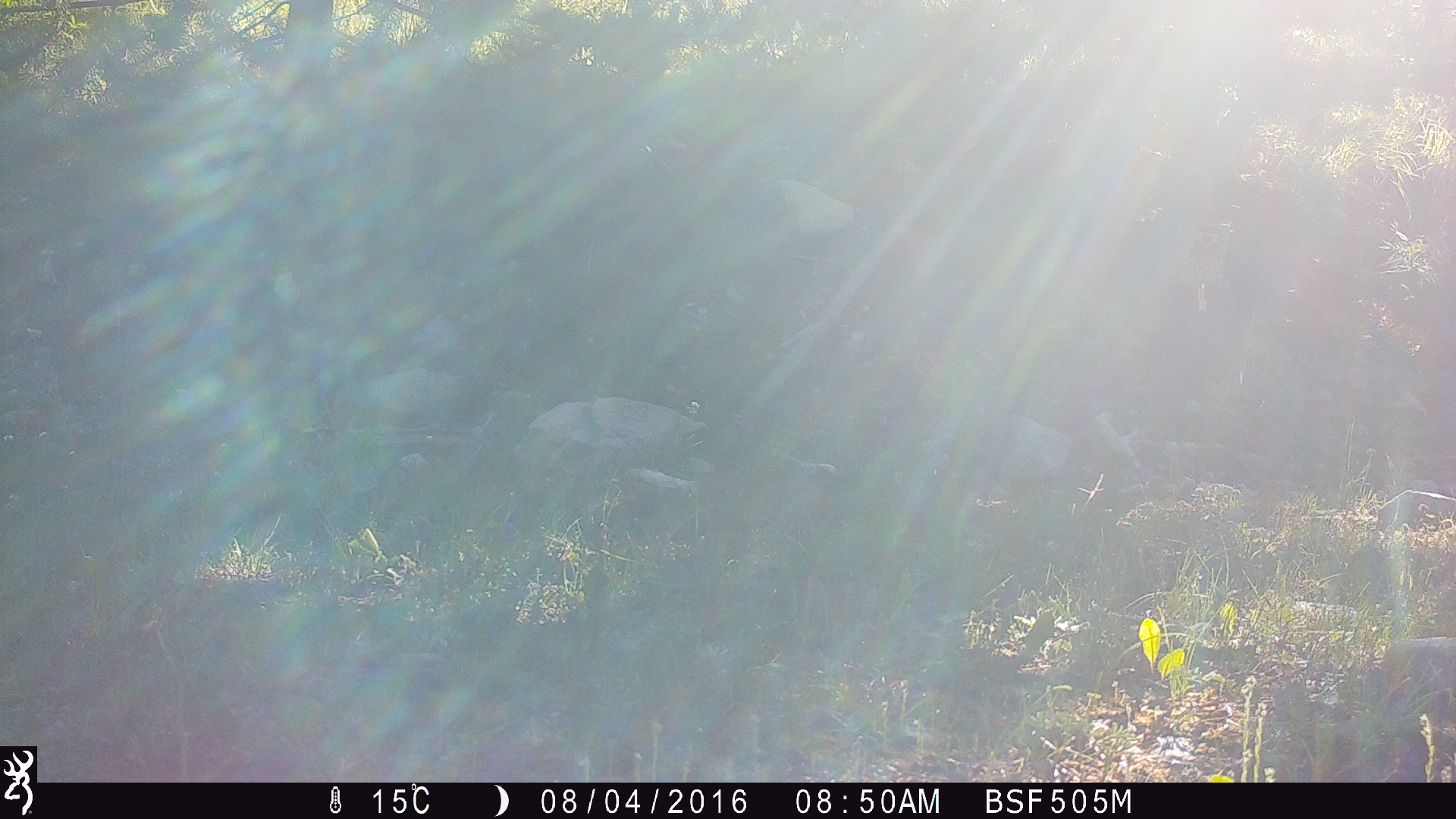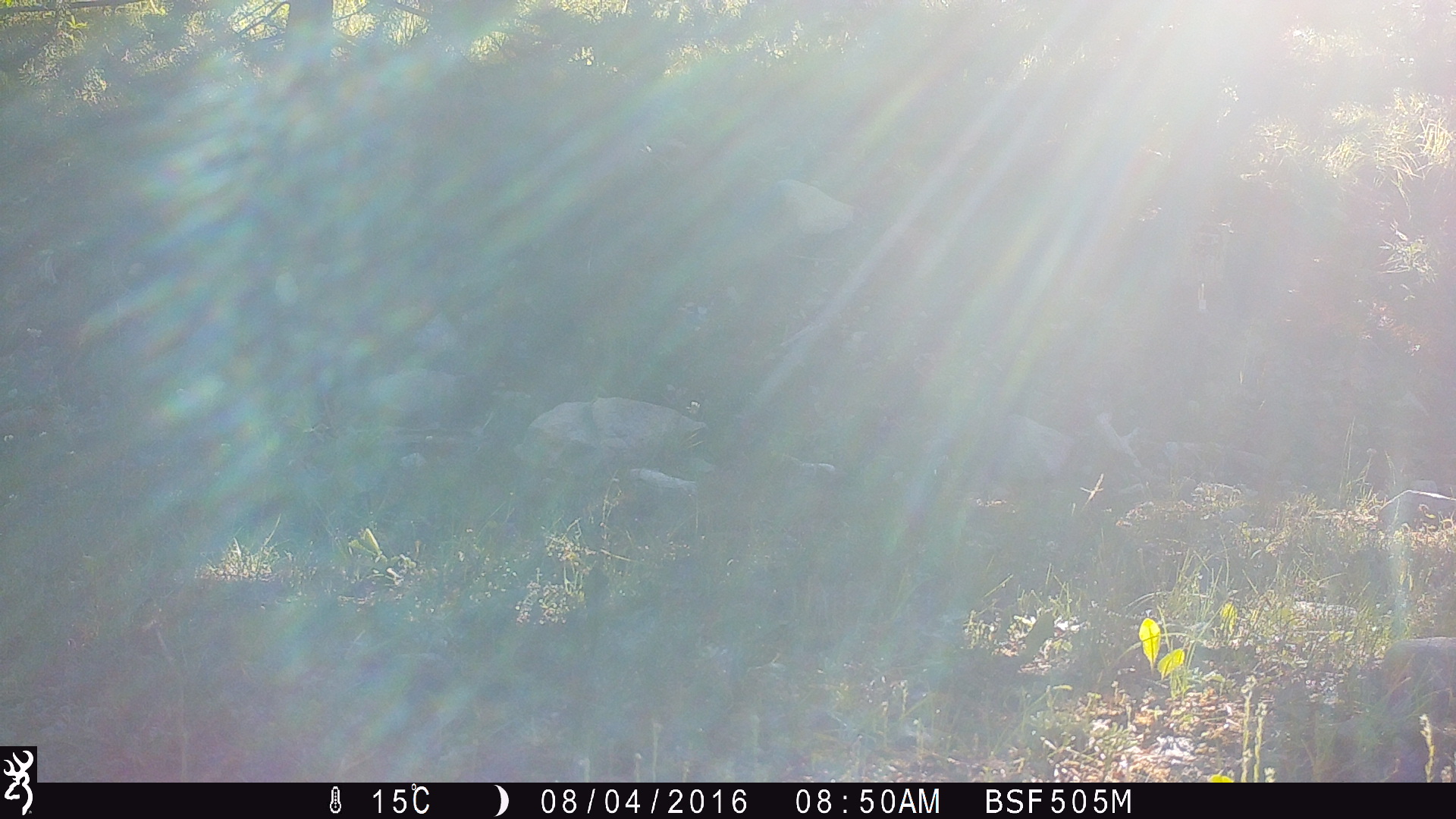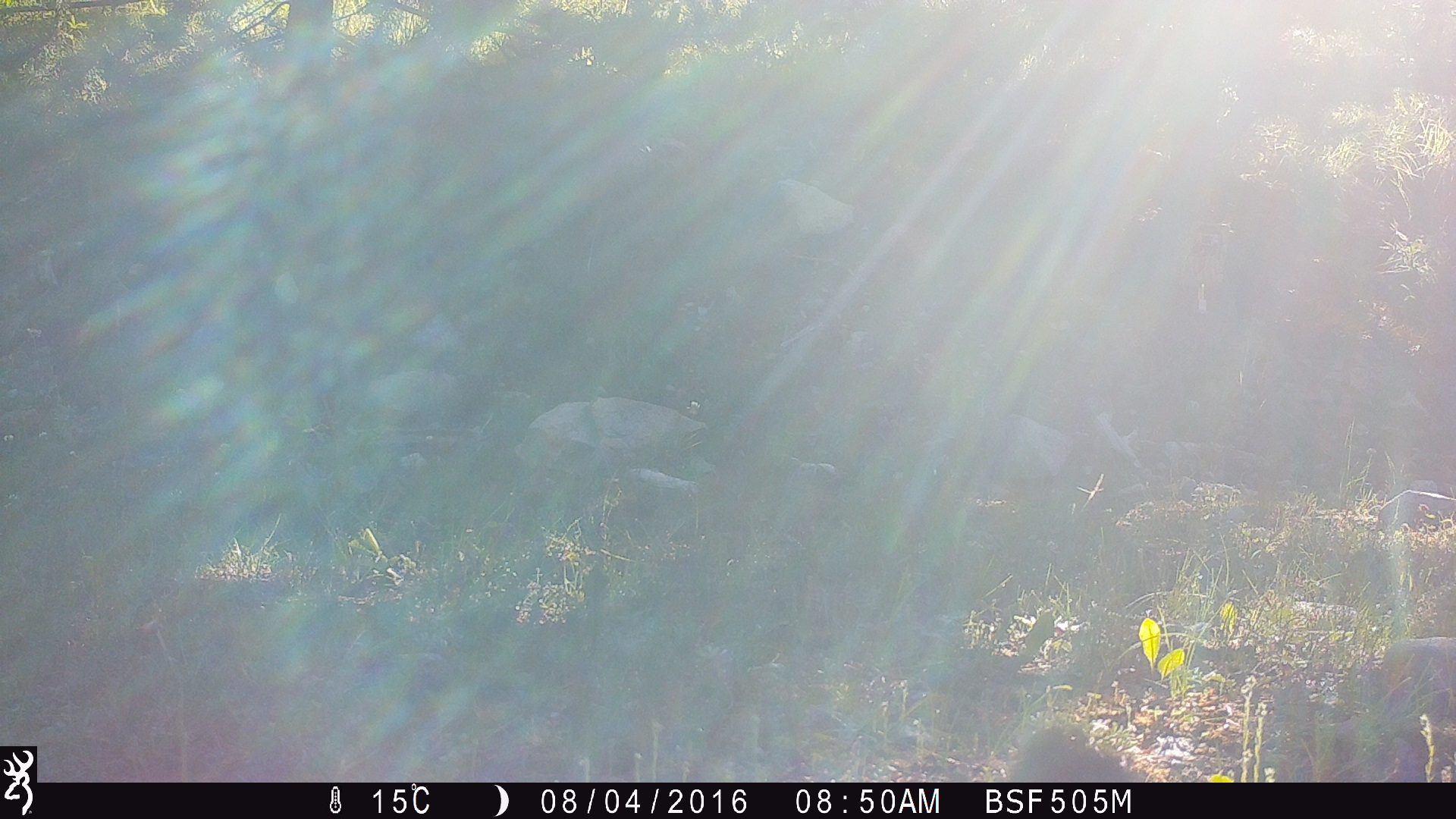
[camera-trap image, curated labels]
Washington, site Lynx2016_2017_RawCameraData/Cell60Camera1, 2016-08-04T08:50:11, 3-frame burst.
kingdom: Animalia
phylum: Chordata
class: Mammalia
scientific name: Mammalia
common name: small mammal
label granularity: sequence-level